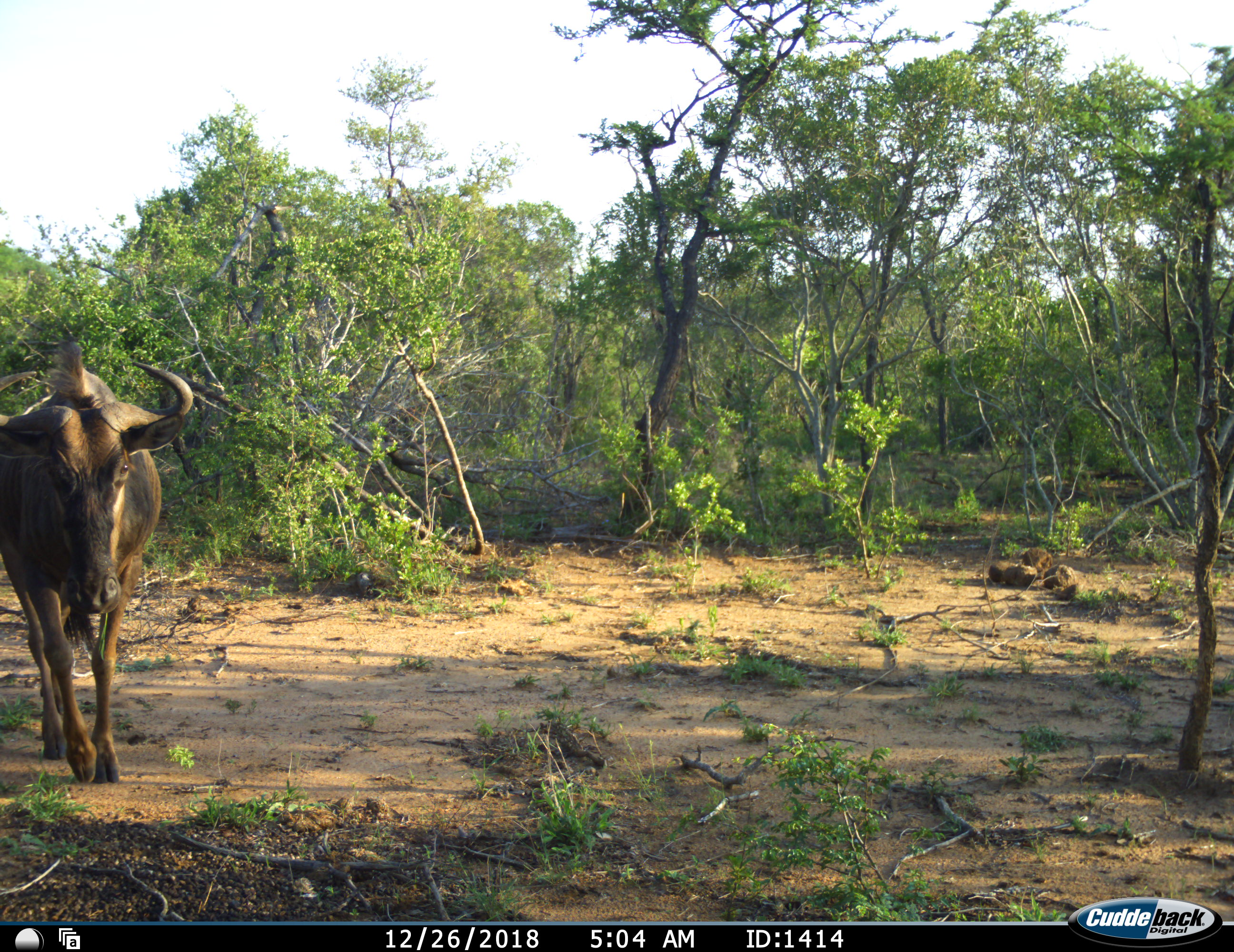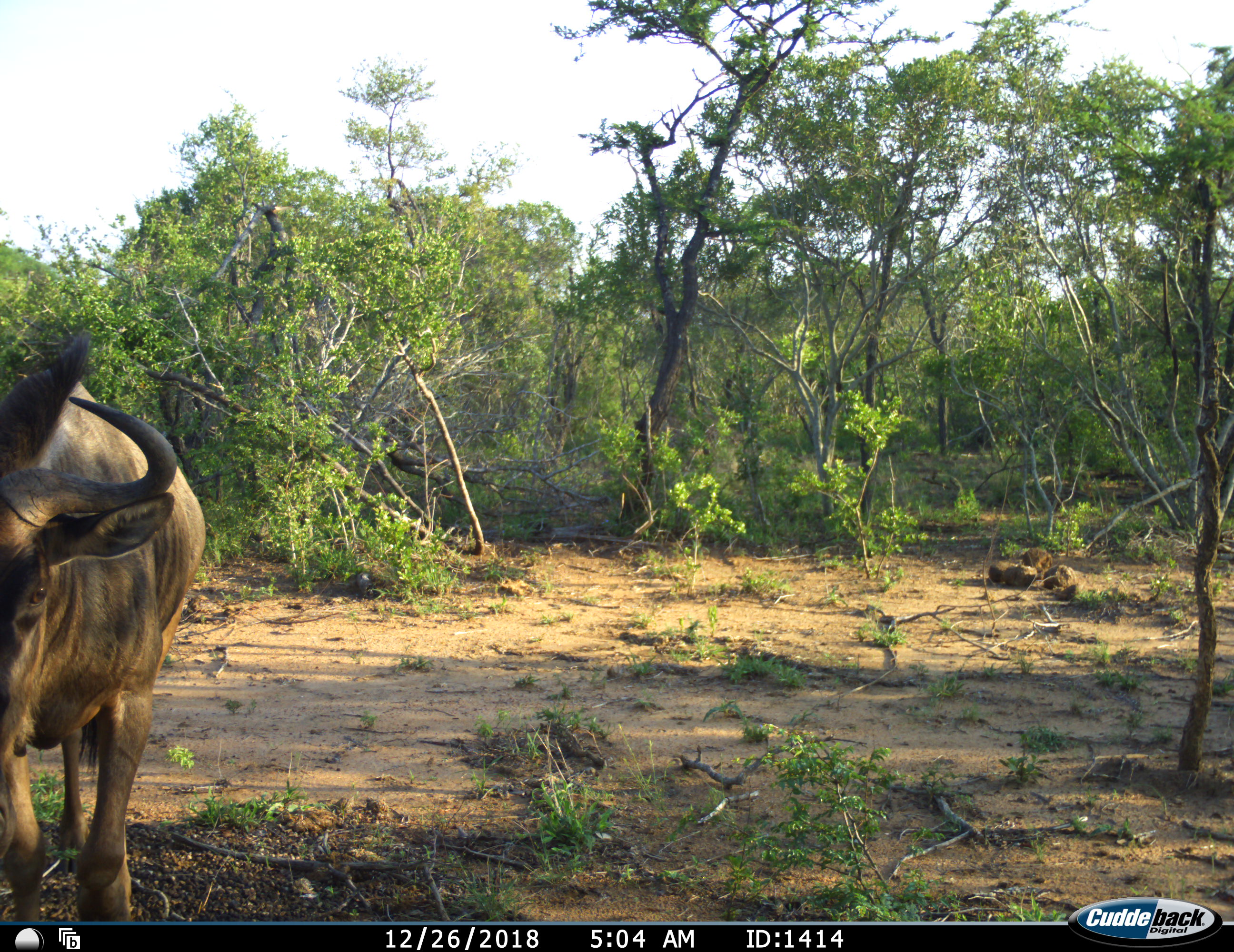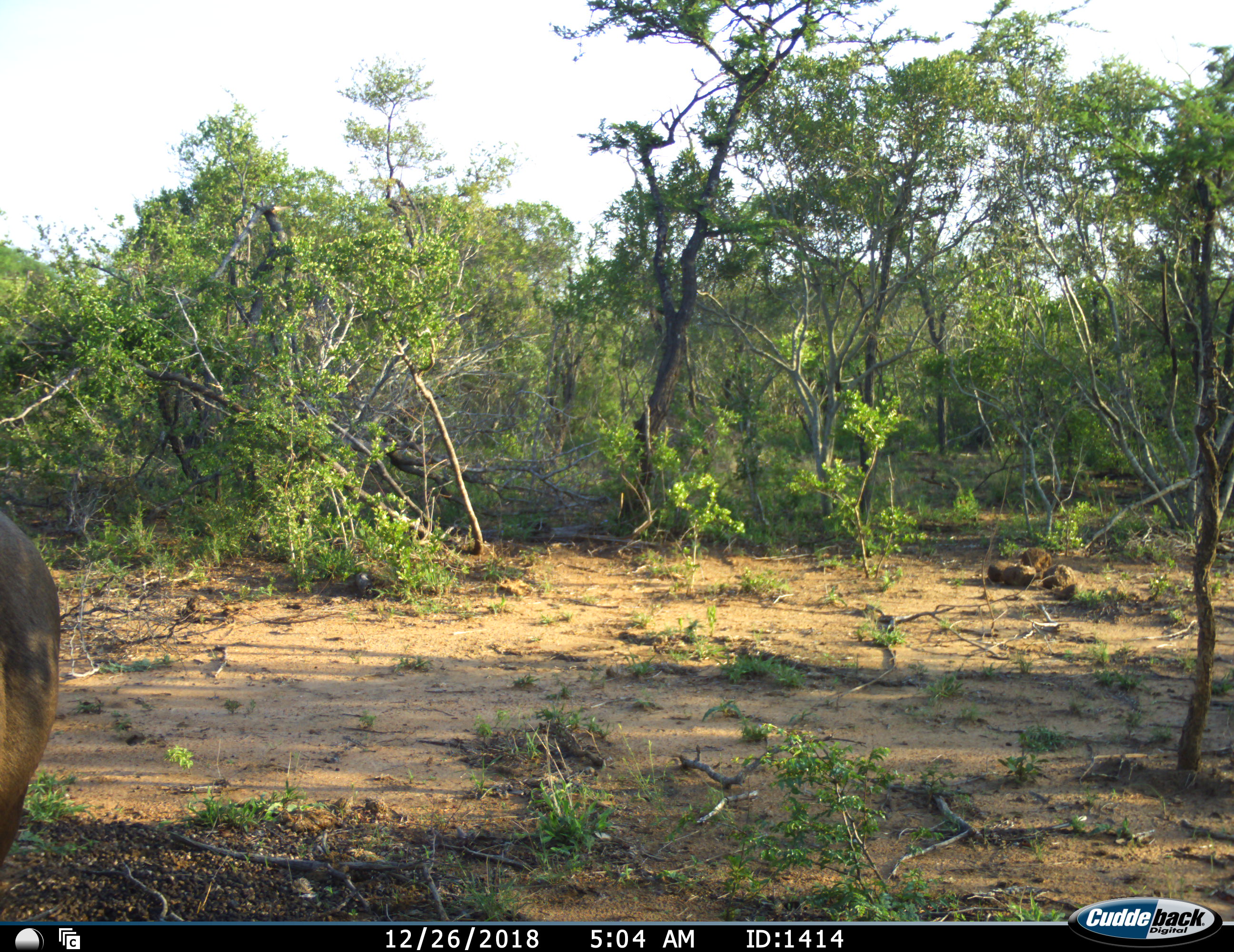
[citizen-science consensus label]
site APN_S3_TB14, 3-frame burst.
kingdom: Animalia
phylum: Chordata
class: Mammalia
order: Artiodactyla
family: Bovidae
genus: Connochaetes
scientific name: Connochaetes taurinus taurinus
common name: blue wildebeest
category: wildebeestblue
Wildebeestblue (blue wildebeest) (Connochaetes taurinus taurinus), count 1. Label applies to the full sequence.